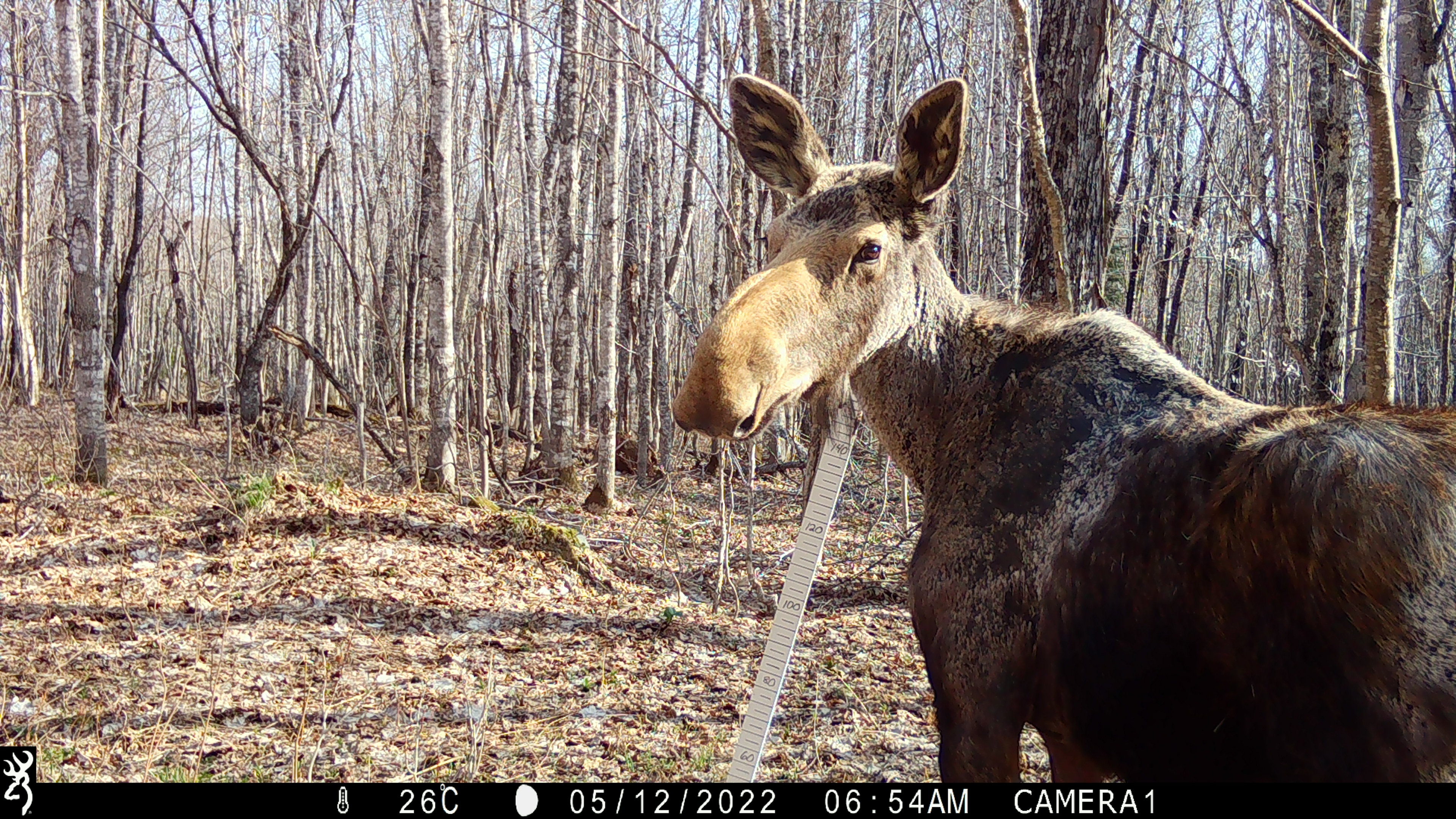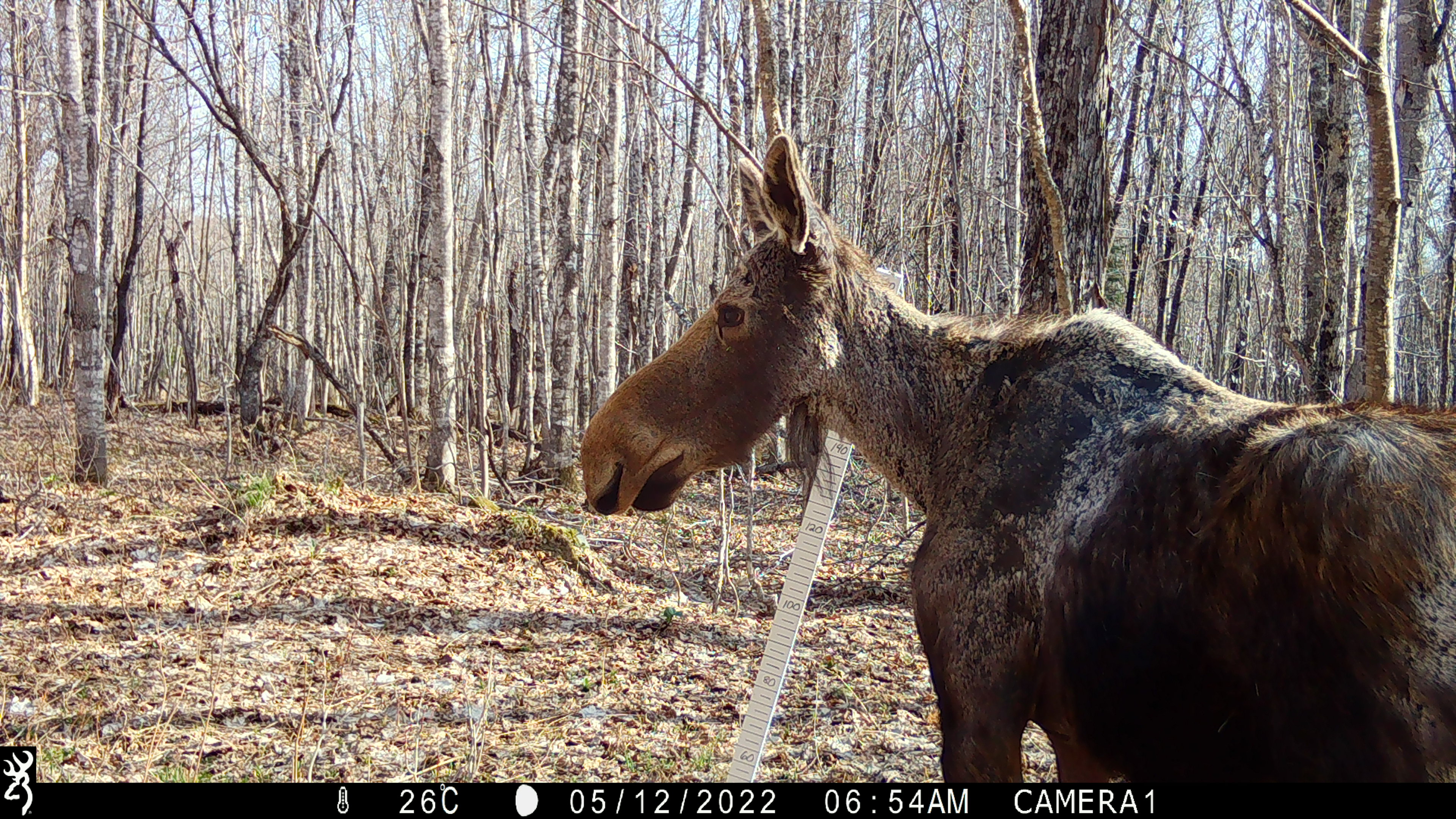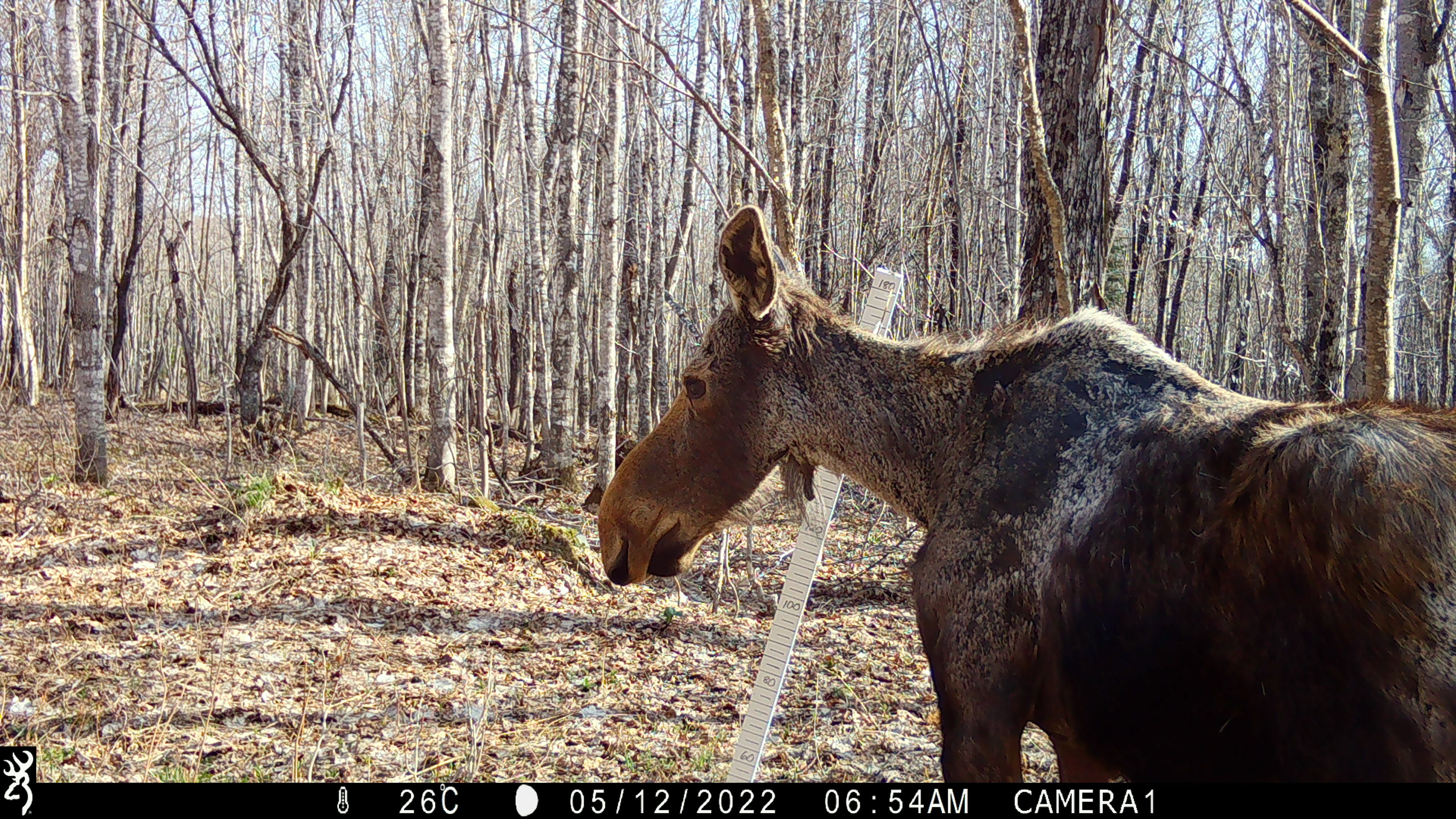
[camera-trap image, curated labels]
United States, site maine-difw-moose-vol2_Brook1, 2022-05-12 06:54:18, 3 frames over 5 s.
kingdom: Animalia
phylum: Chordata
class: Mammalia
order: Artiodactyla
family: Cervidae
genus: Alces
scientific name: Alces alces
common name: moose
Moose (Alces alces).